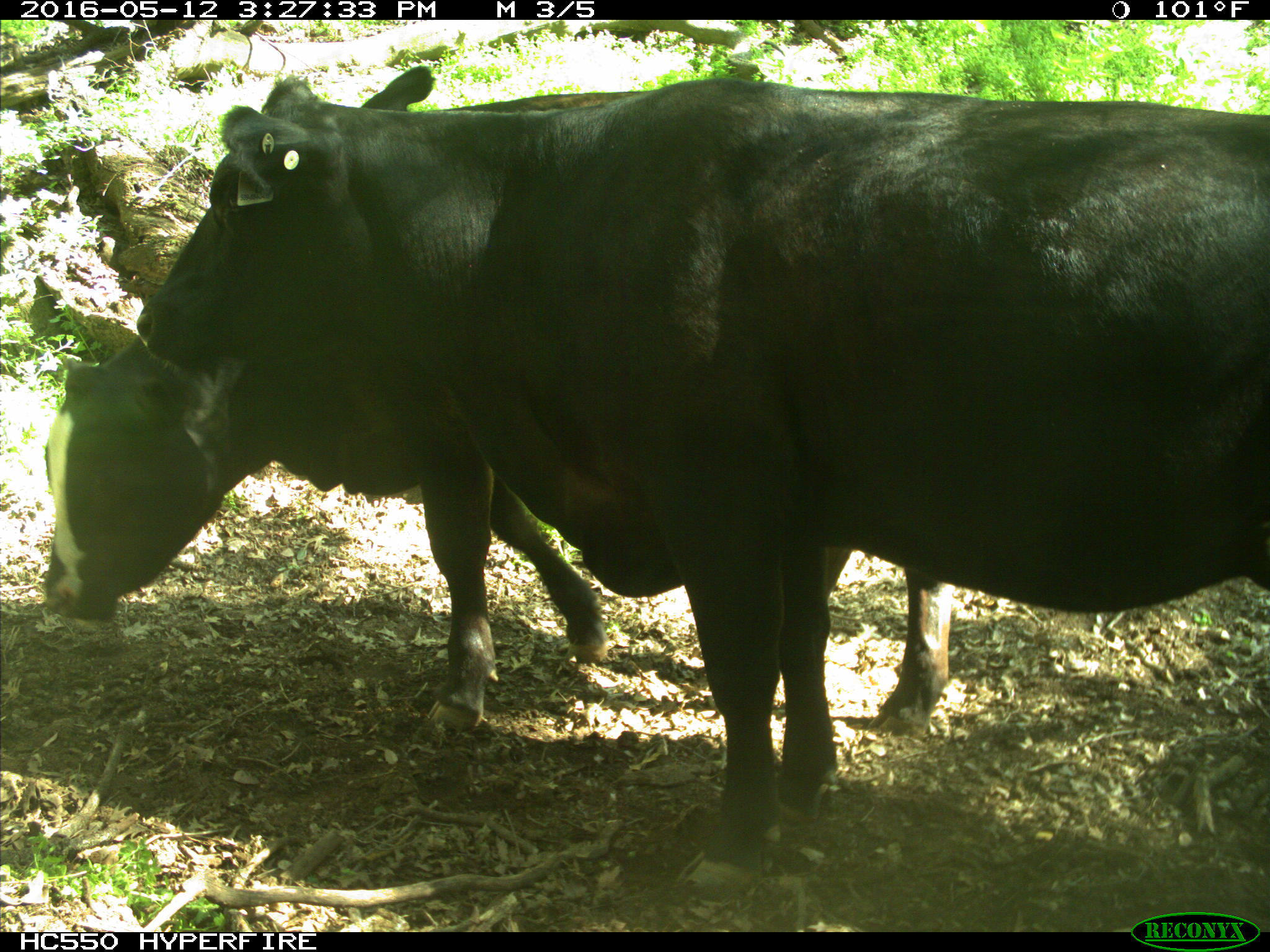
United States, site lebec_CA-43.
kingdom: Animalia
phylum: Chordata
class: Mammalia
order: Artiodactyla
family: Bovidae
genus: Bos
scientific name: Bos taurus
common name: domestic cow